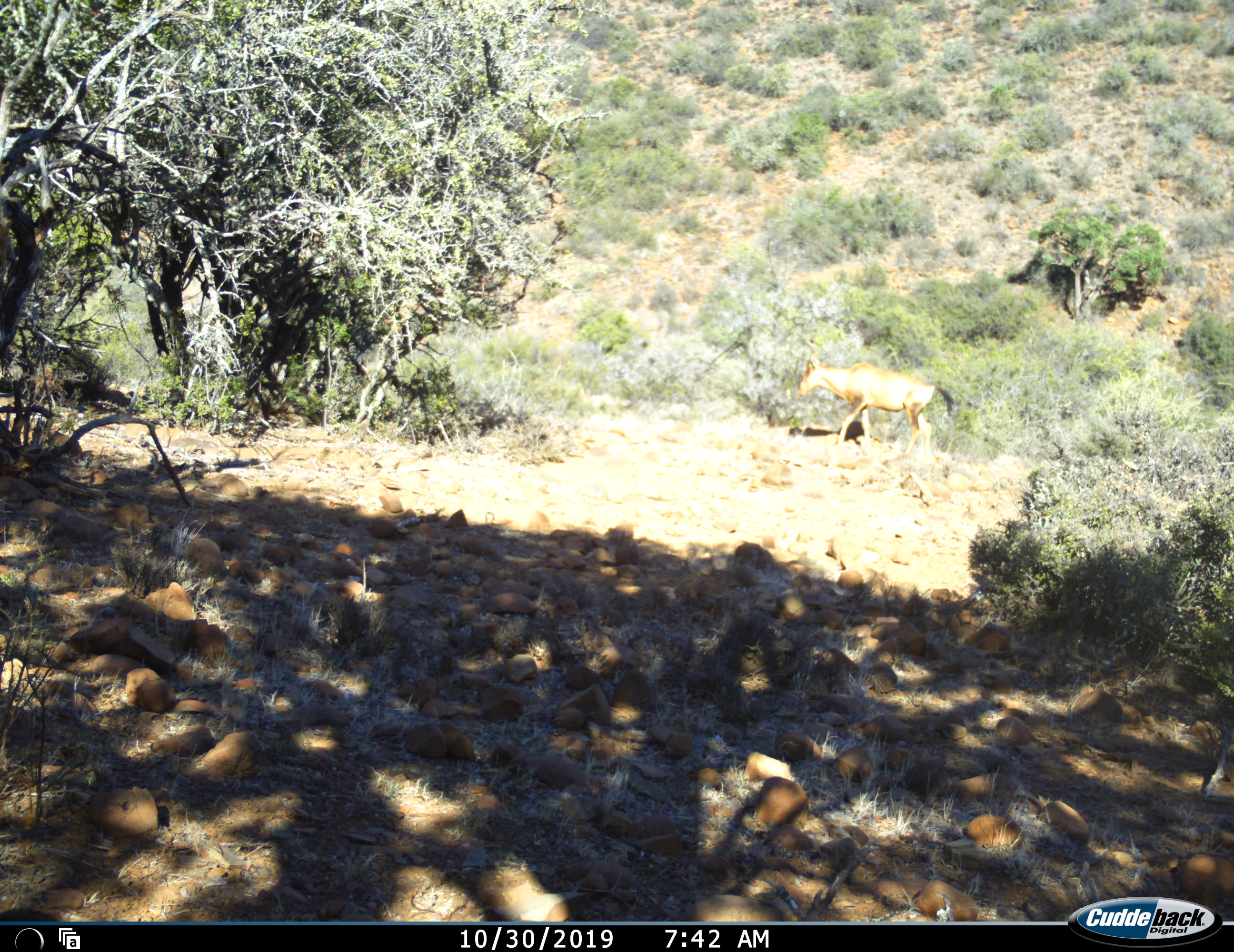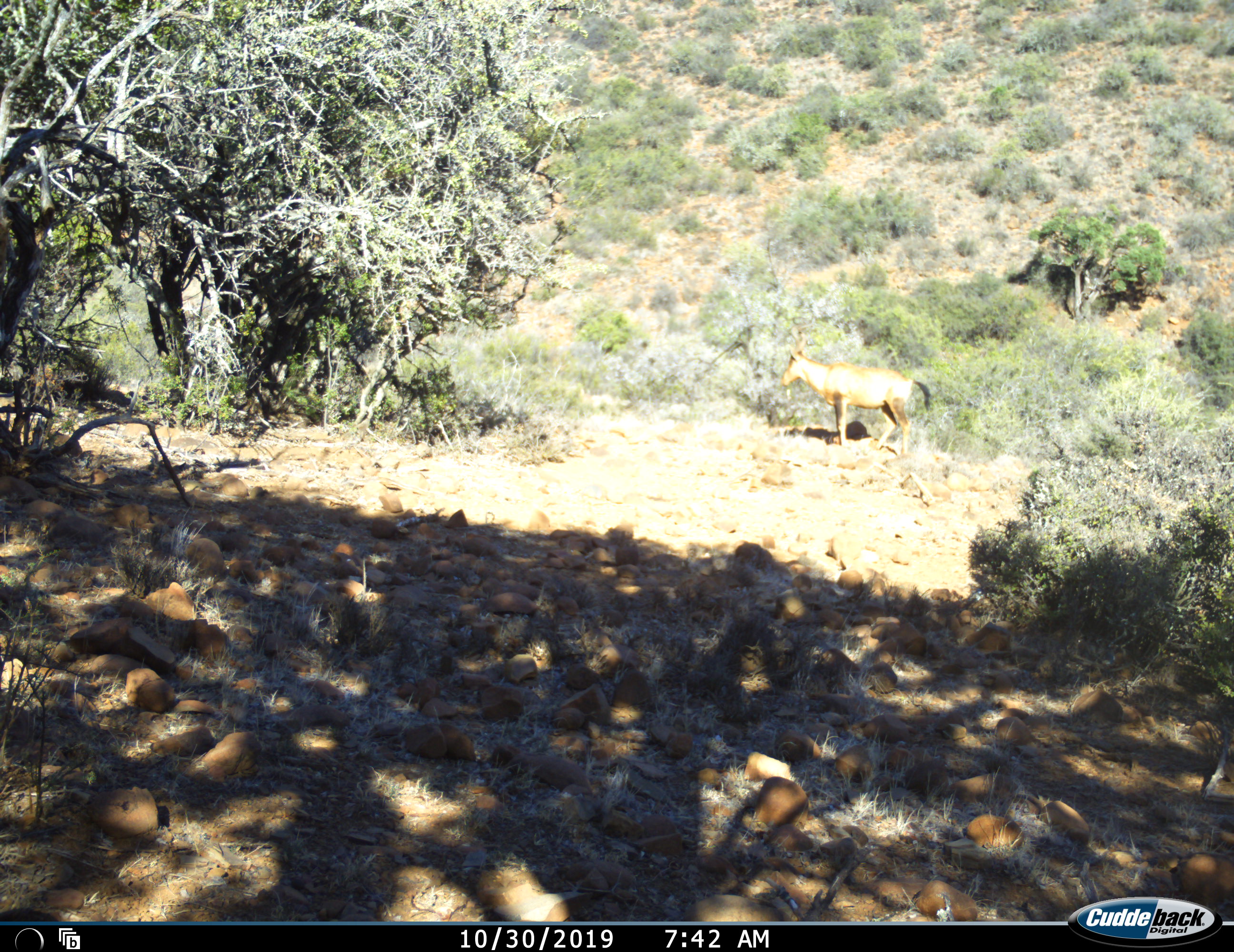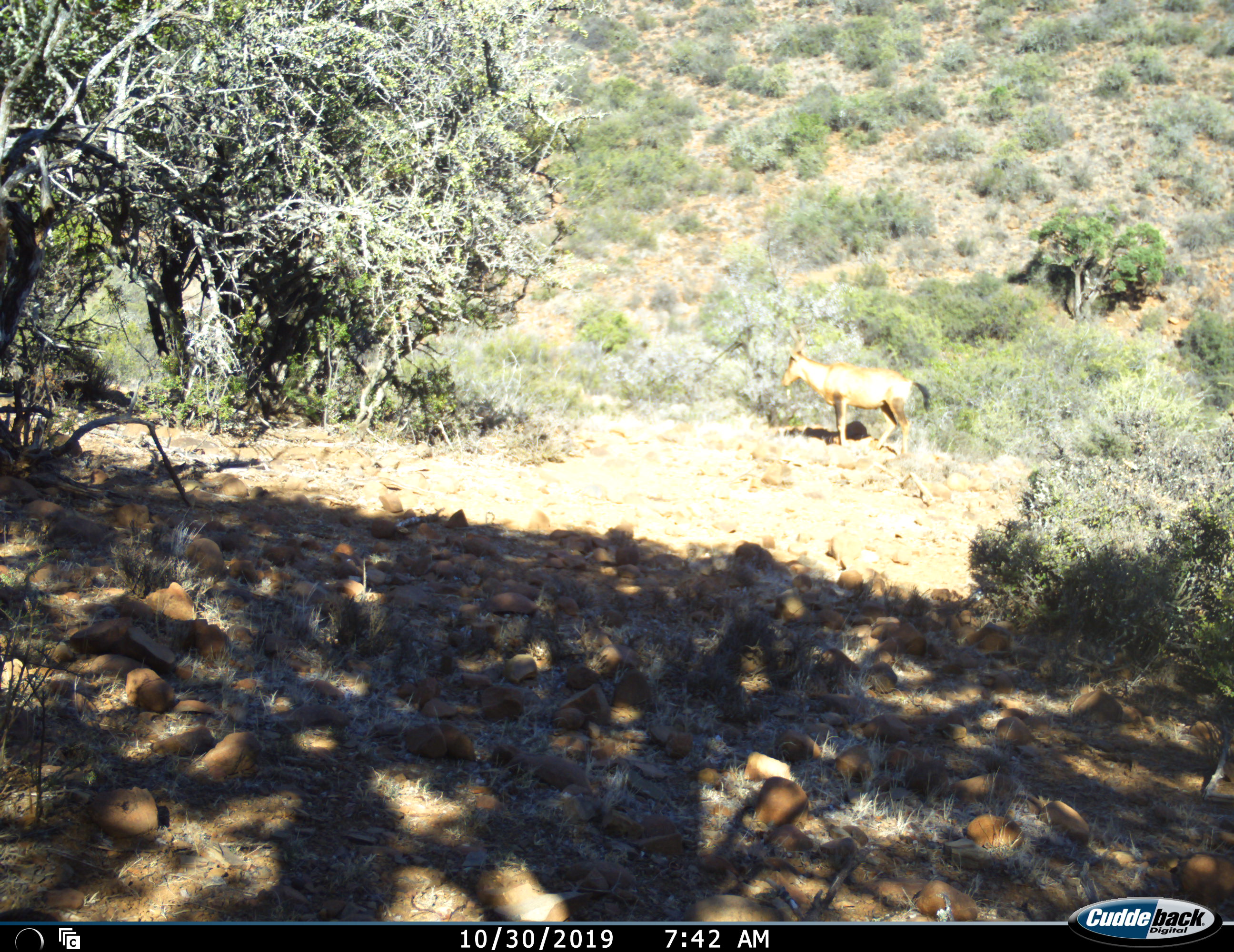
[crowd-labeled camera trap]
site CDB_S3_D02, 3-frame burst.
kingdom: Animalia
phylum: Chordata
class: Mammalia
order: Artiodactyla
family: Bovidae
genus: Alcelaphus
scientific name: Alcelaphus buselaphus caama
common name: red hartebeest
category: hartebeestred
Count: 1.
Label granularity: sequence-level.